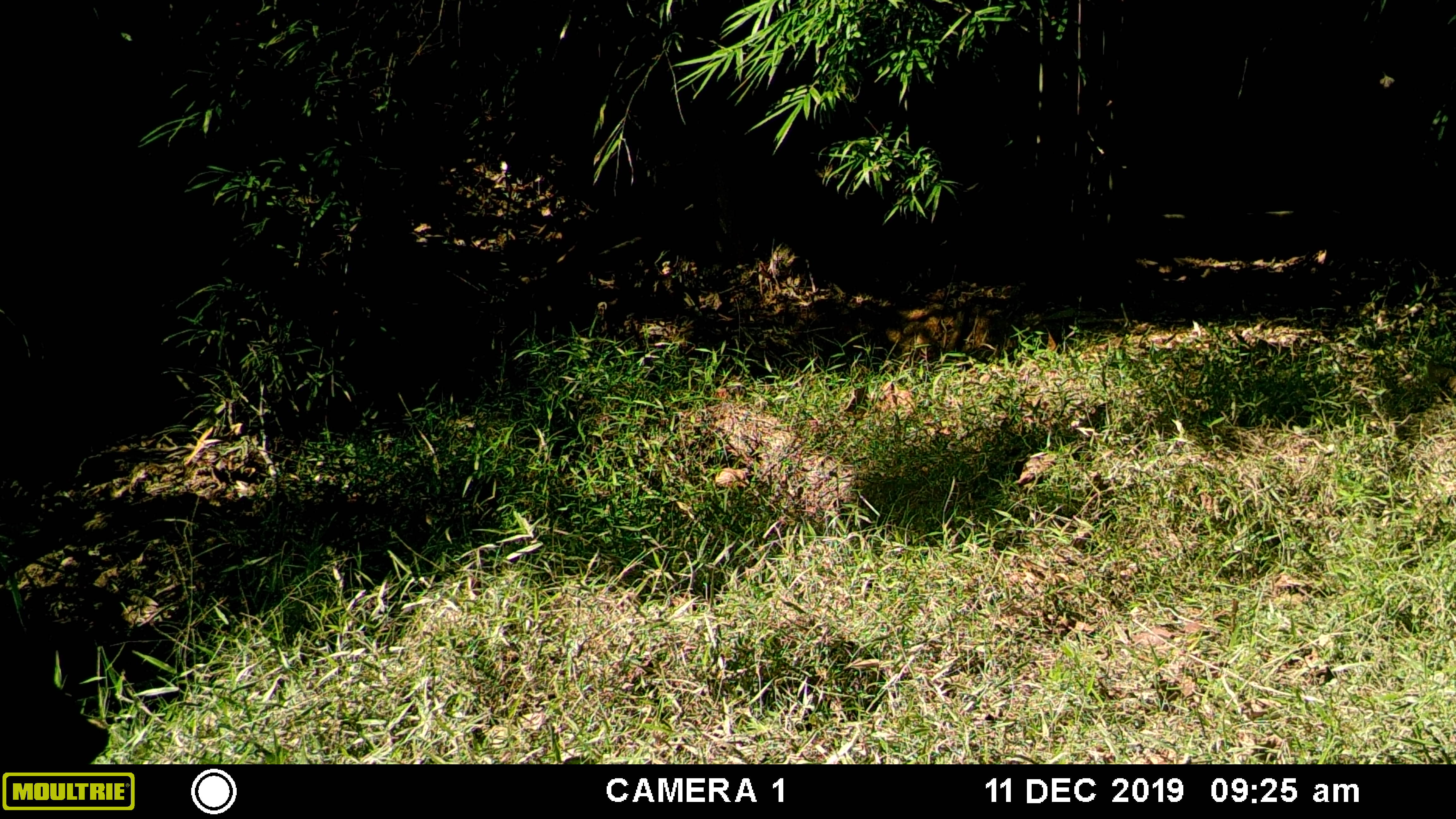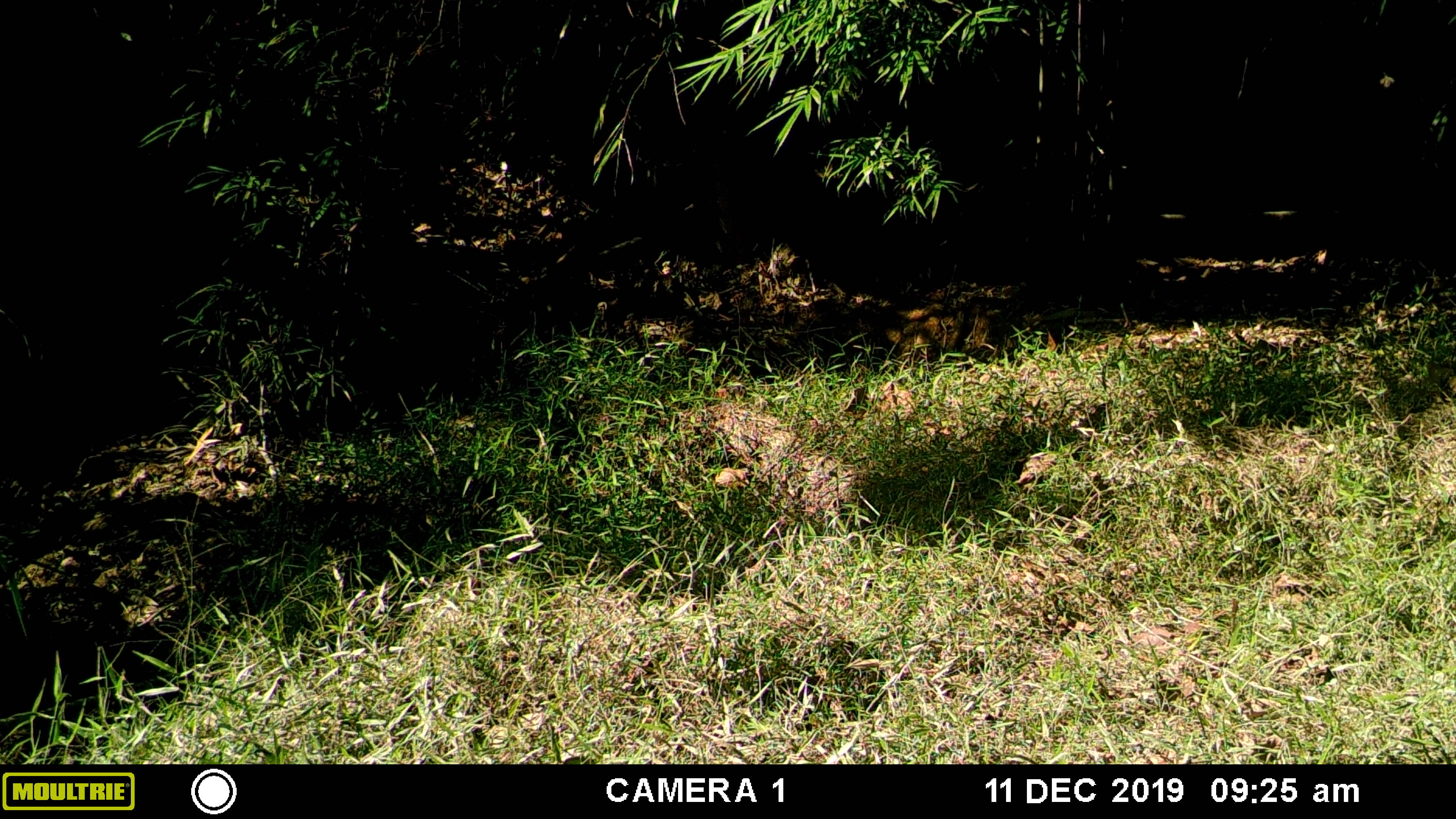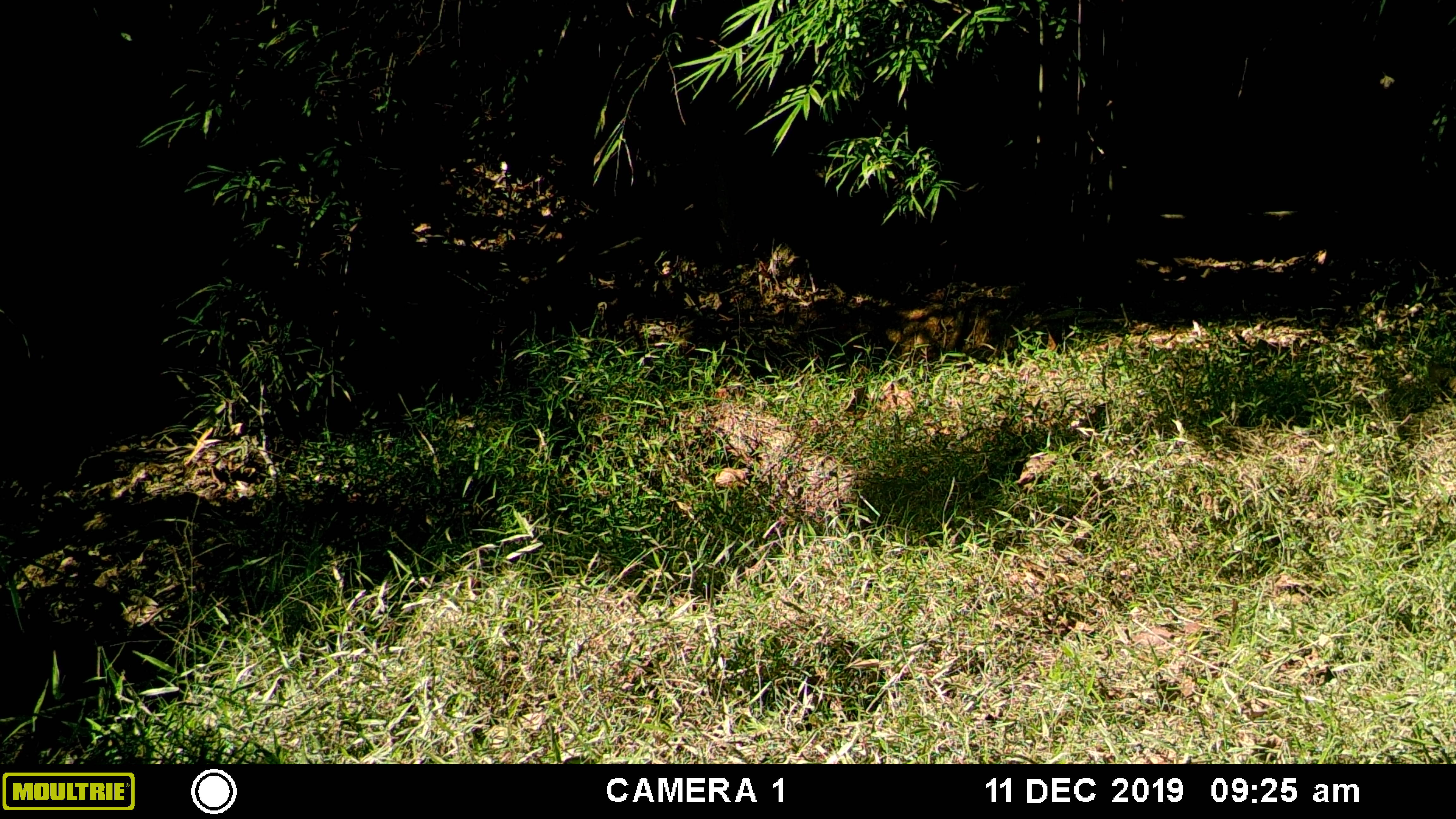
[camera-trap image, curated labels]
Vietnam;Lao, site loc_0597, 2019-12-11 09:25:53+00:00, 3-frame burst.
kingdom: Animalia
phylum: Chordata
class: Mammalia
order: Artiodactyla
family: Suidae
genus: Sus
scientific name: Sus scrofa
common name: eurasian wild pig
Eurasian wild pig (Sus scrofa). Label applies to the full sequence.